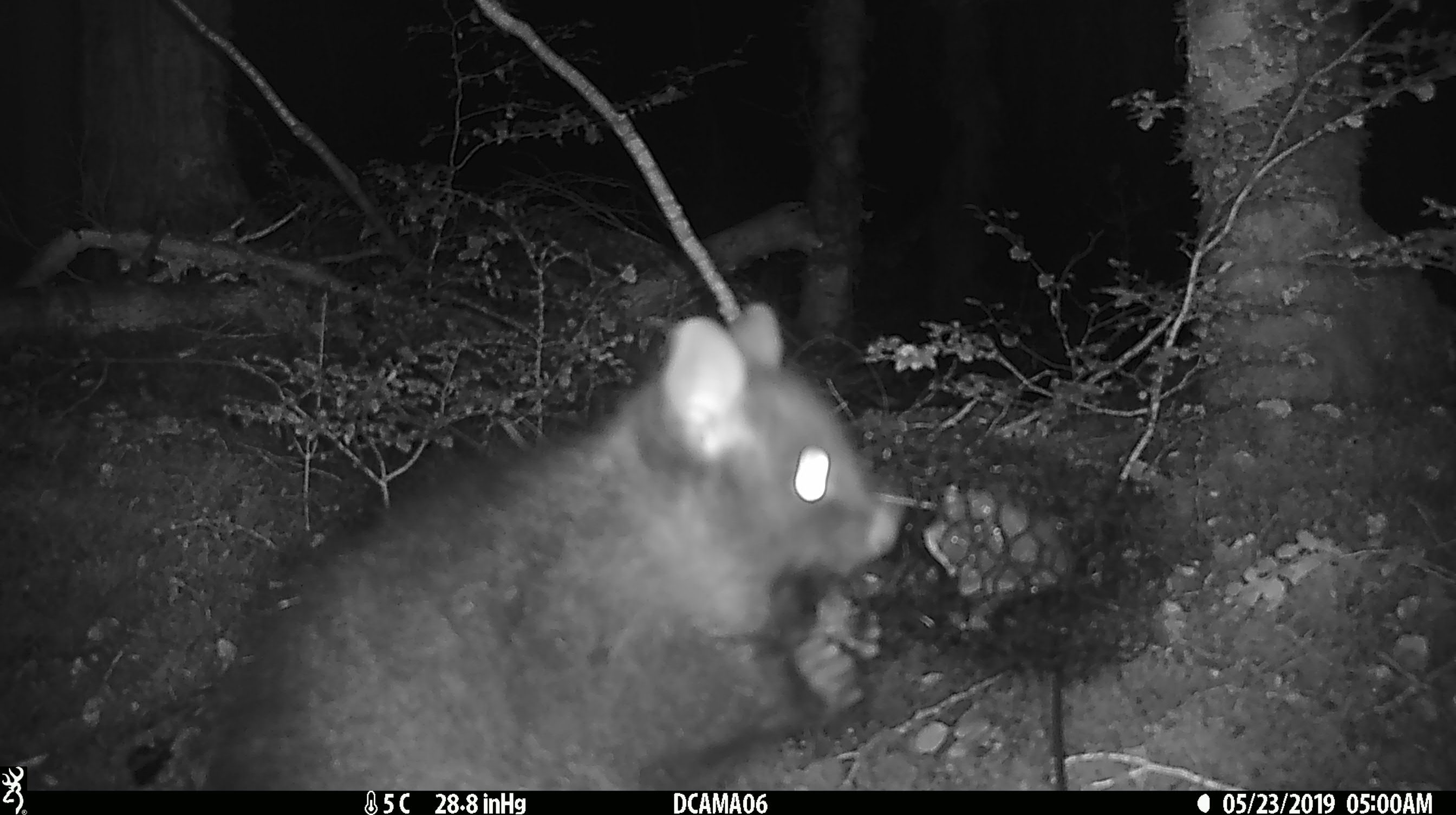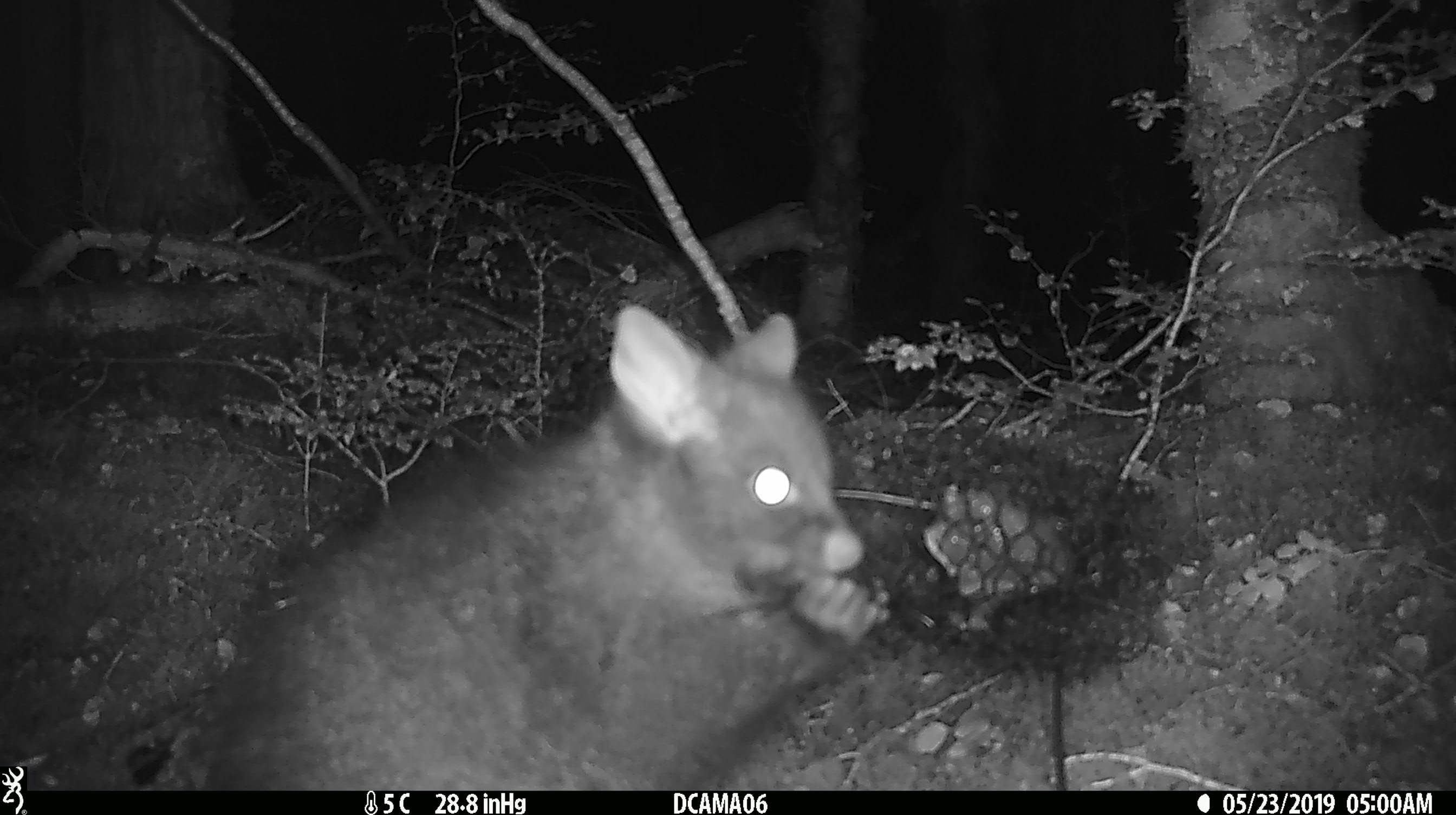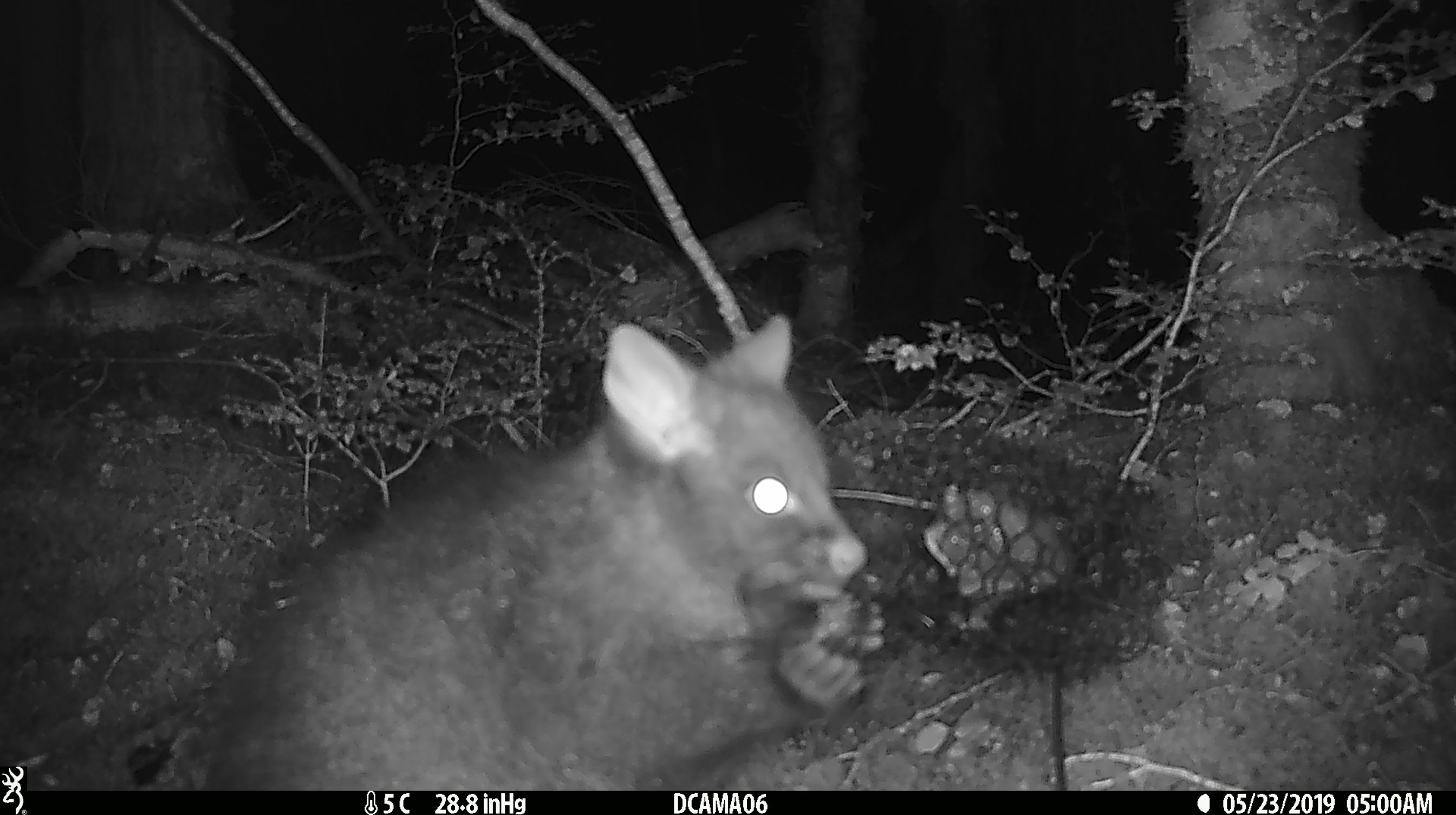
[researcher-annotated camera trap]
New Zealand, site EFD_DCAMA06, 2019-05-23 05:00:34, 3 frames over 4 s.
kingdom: Animalia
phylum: Chordata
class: Mammalia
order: Diprotodontia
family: Phalangeridae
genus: Trichosurus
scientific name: Trichosurus vulpecula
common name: common brushtail possum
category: possum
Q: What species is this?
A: Possum (common brushtail possum) (Trichosurus vulpecula).